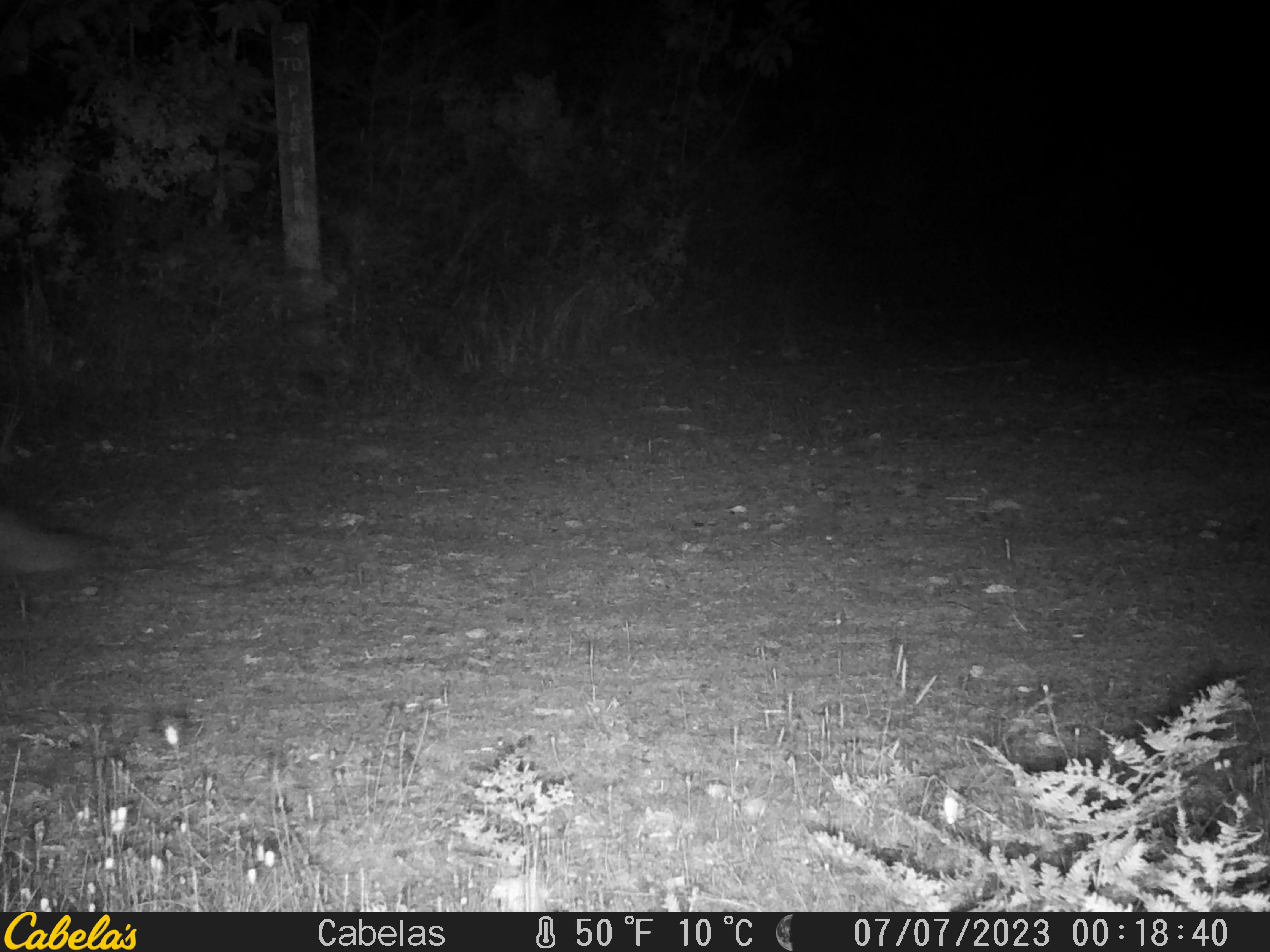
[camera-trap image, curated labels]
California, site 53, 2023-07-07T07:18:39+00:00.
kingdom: Animalia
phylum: Chordata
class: Mammalia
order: Carnivora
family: Canidae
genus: Urocyon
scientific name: Urocyon cinereoargenteus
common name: gray fox